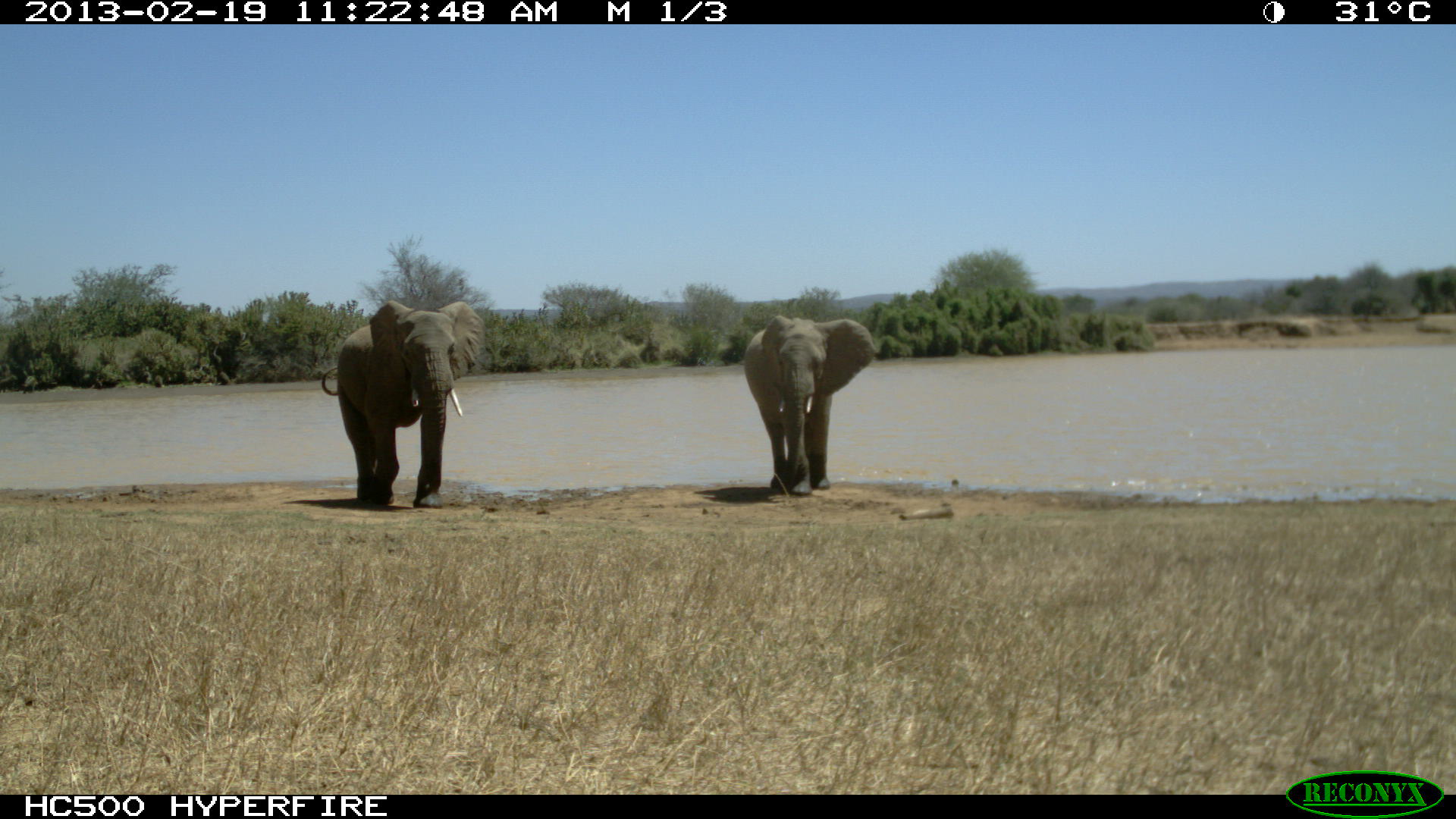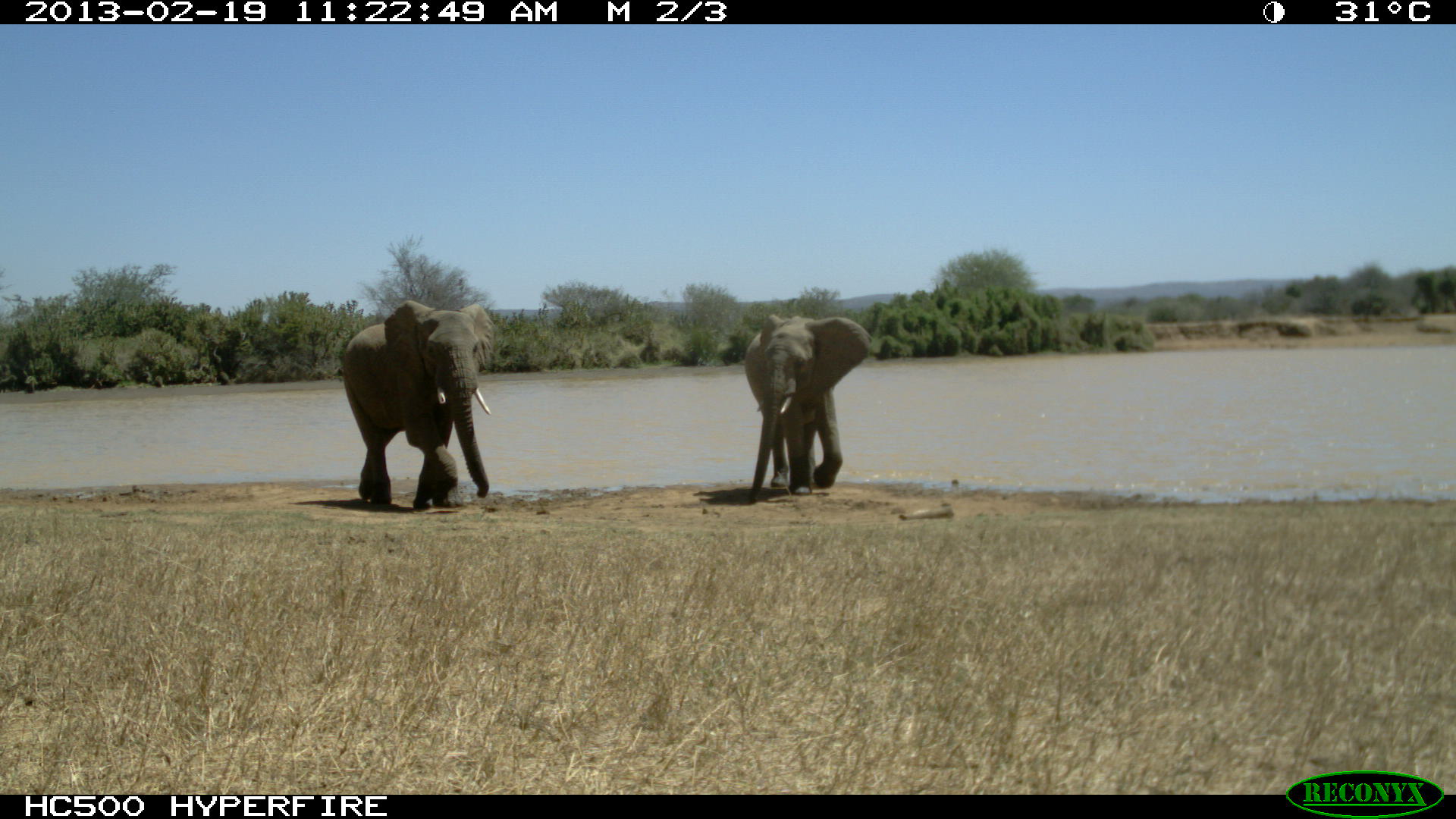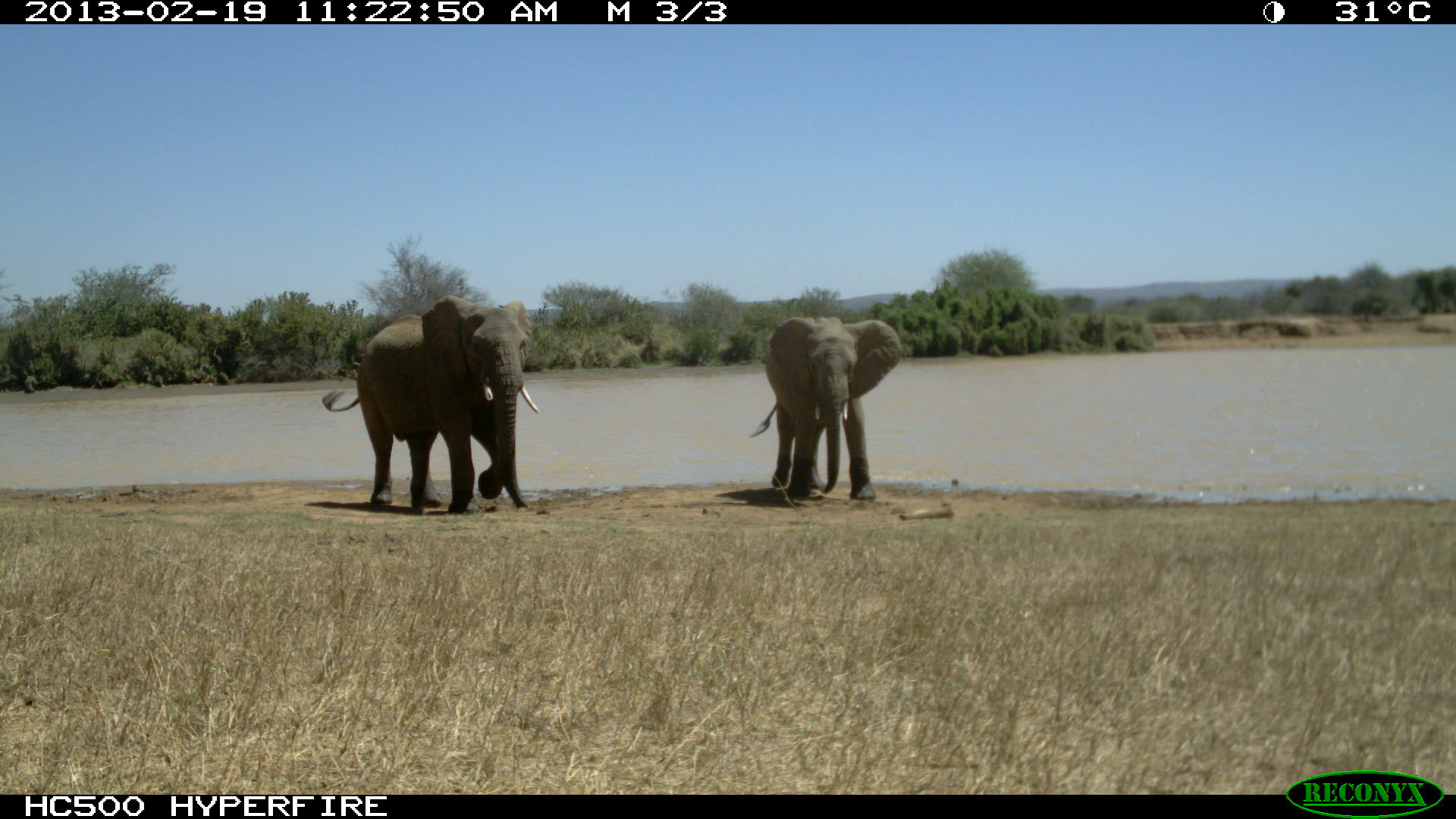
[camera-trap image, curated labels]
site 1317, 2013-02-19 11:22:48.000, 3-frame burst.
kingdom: Animalia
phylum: Chordata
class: Mammalia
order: Proboscidea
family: Elephantidae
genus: Loxodonta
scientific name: Loxodonta africana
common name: african bush elephant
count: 2